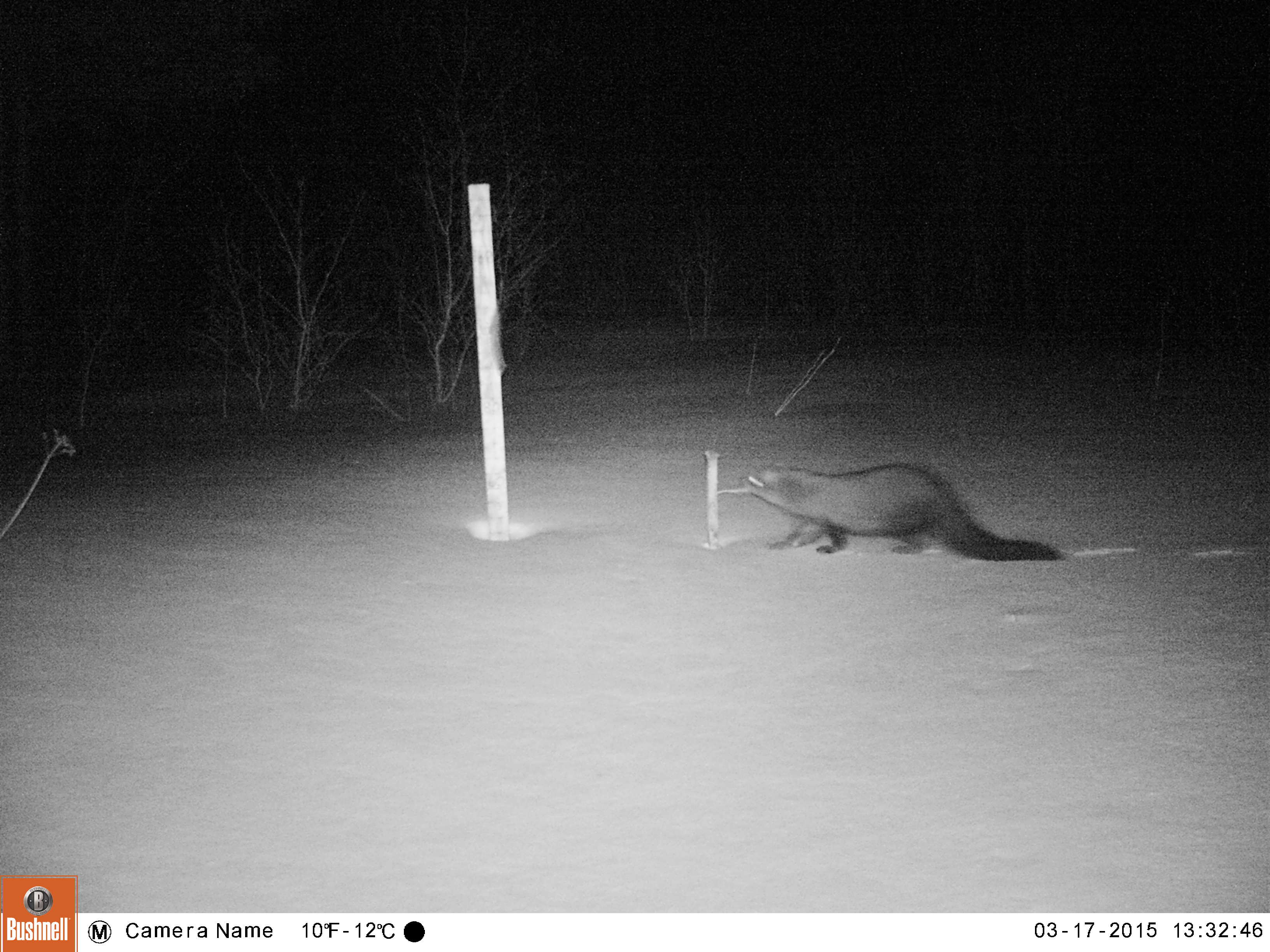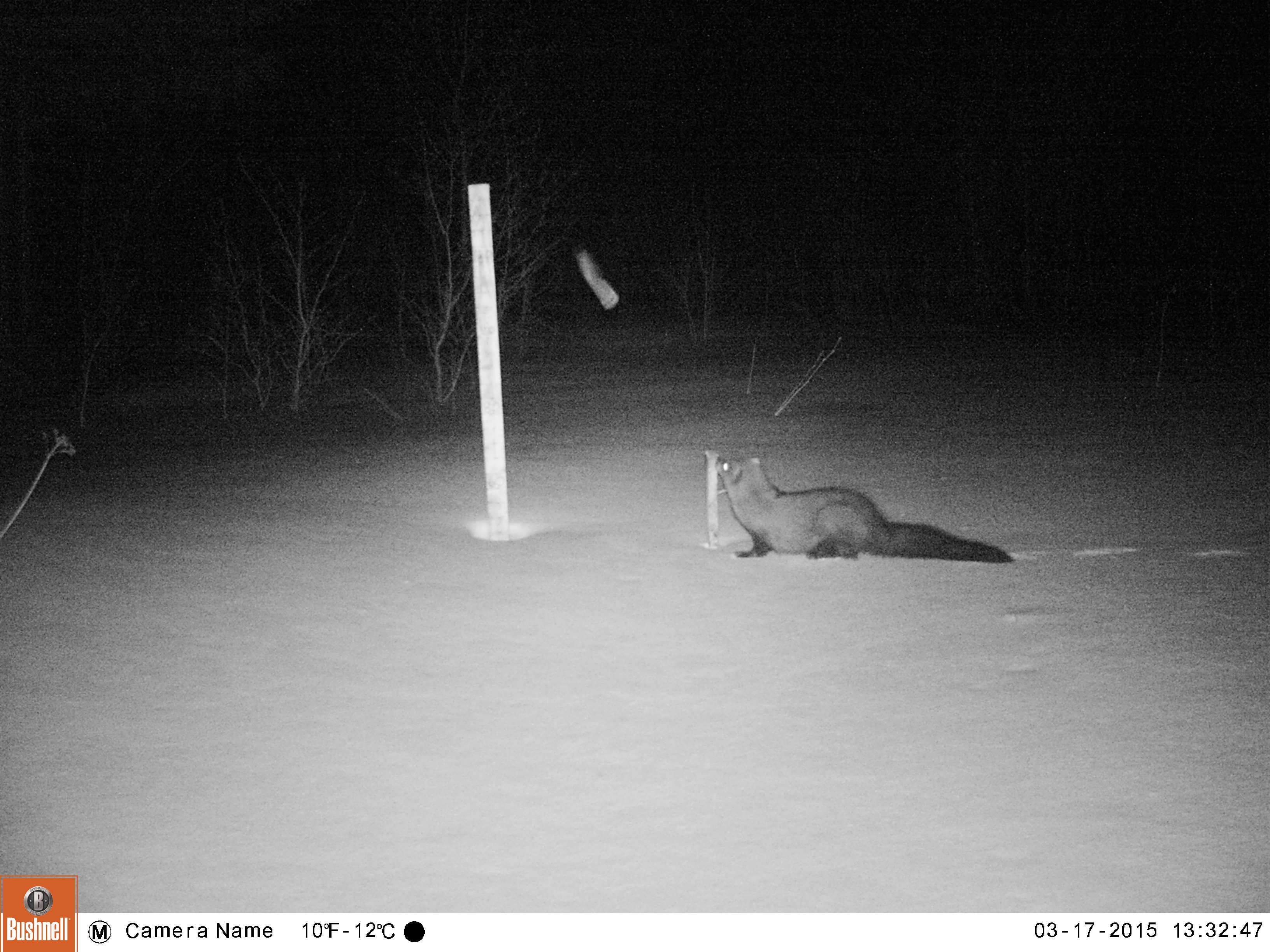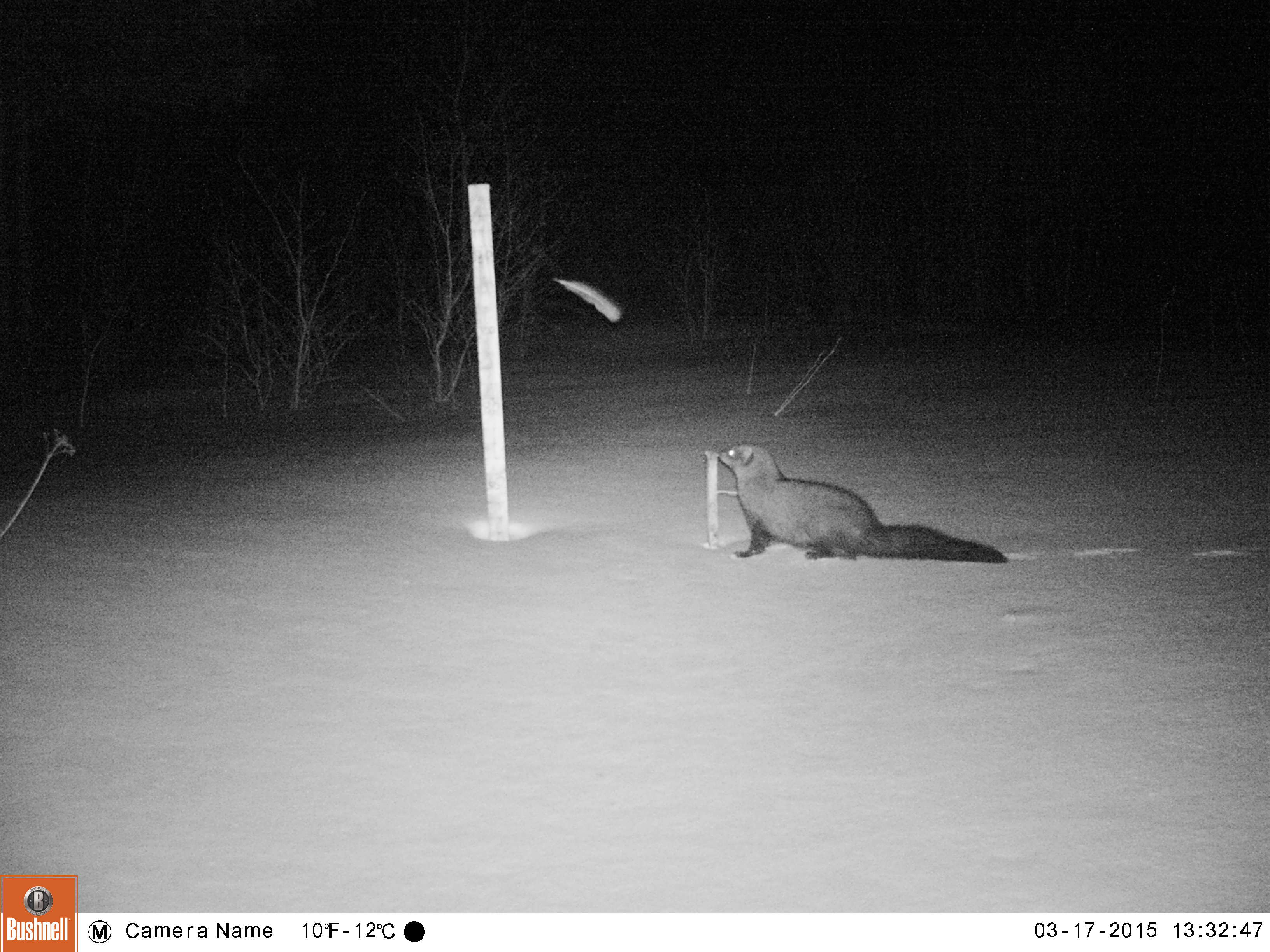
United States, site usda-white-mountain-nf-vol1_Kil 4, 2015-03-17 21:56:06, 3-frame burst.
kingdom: Animalia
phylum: Chordata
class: Mammalia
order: Carnivora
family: Mustelidae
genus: Pekania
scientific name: Pekania pennanti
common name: fisher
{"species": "fisher (Pekania pennanti)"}